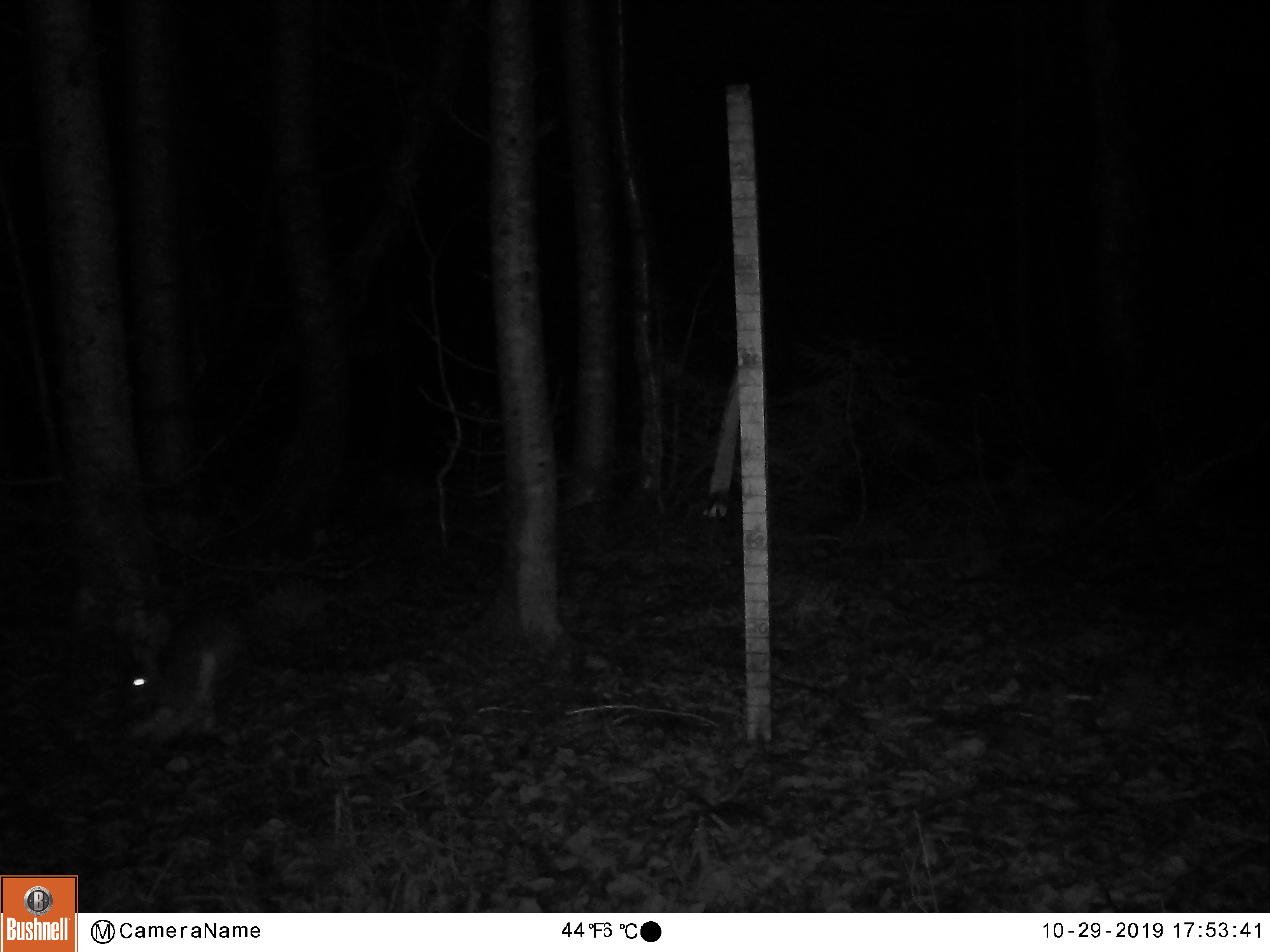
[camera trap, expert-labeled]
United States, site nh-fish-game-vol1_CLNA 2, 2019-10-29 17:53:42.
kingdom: Animalia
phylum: Chordata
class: Mammalia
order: Lagomorpha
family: Leporidae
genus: Lepus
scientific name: Lepus americanus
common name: snowshoe hare